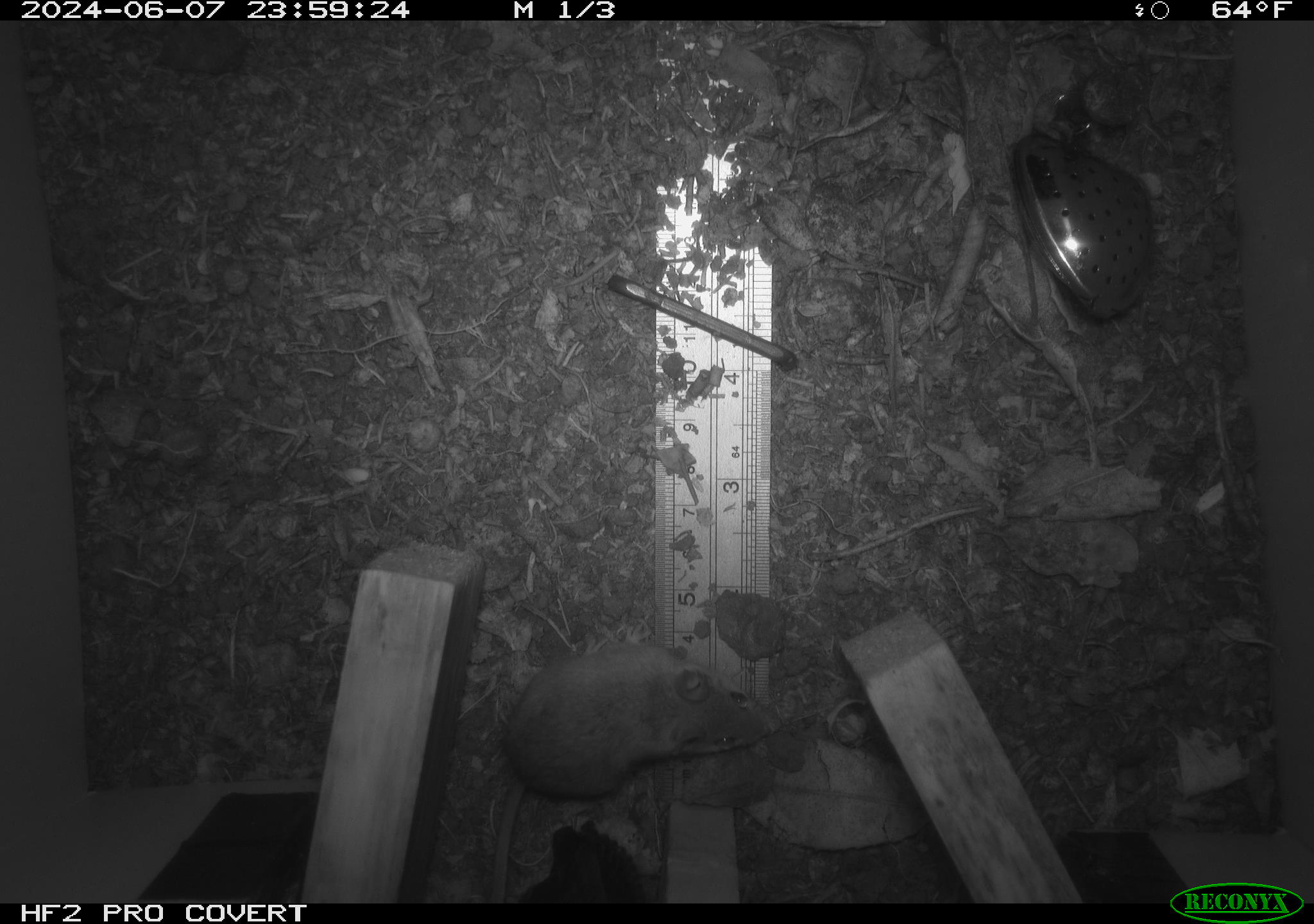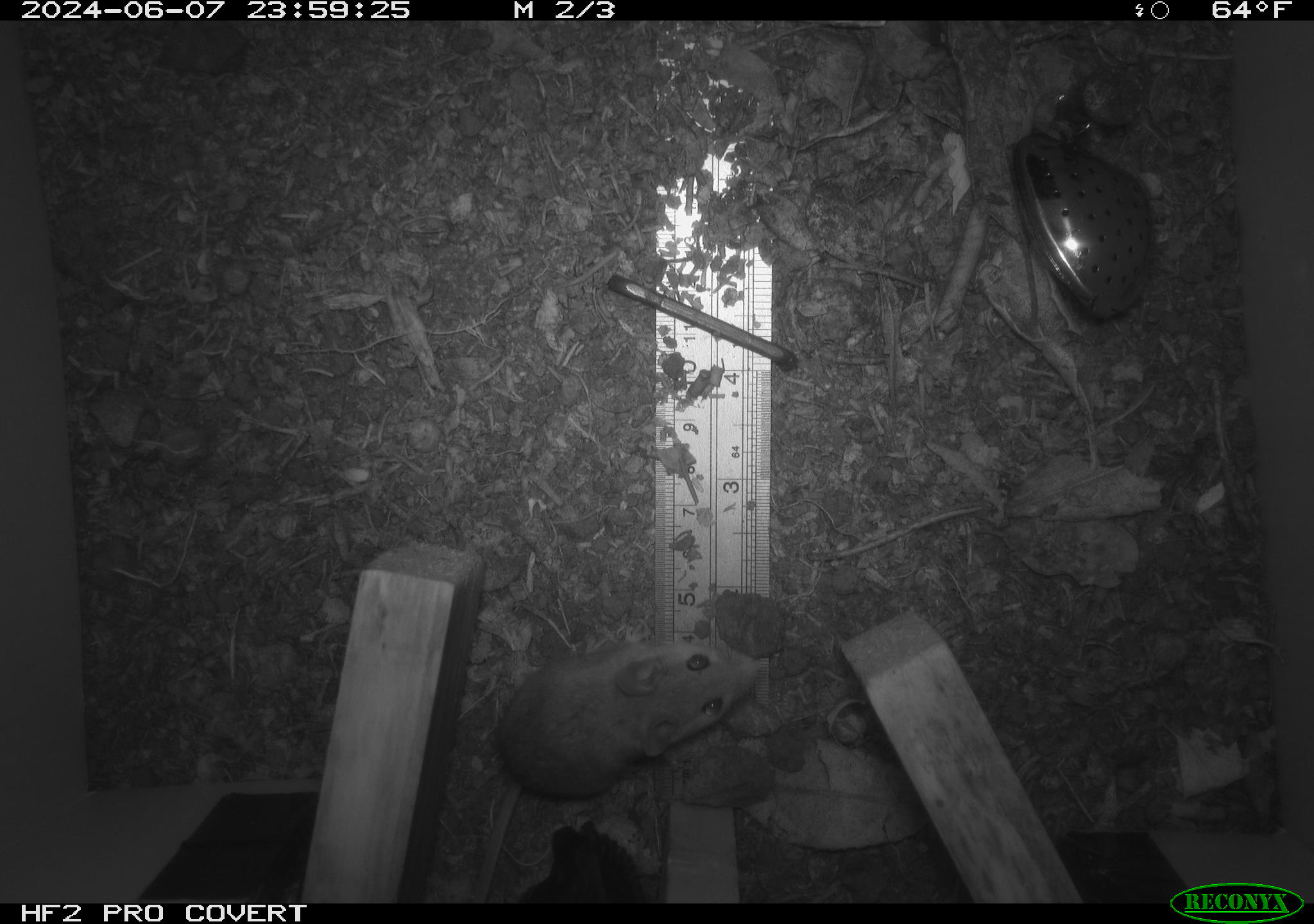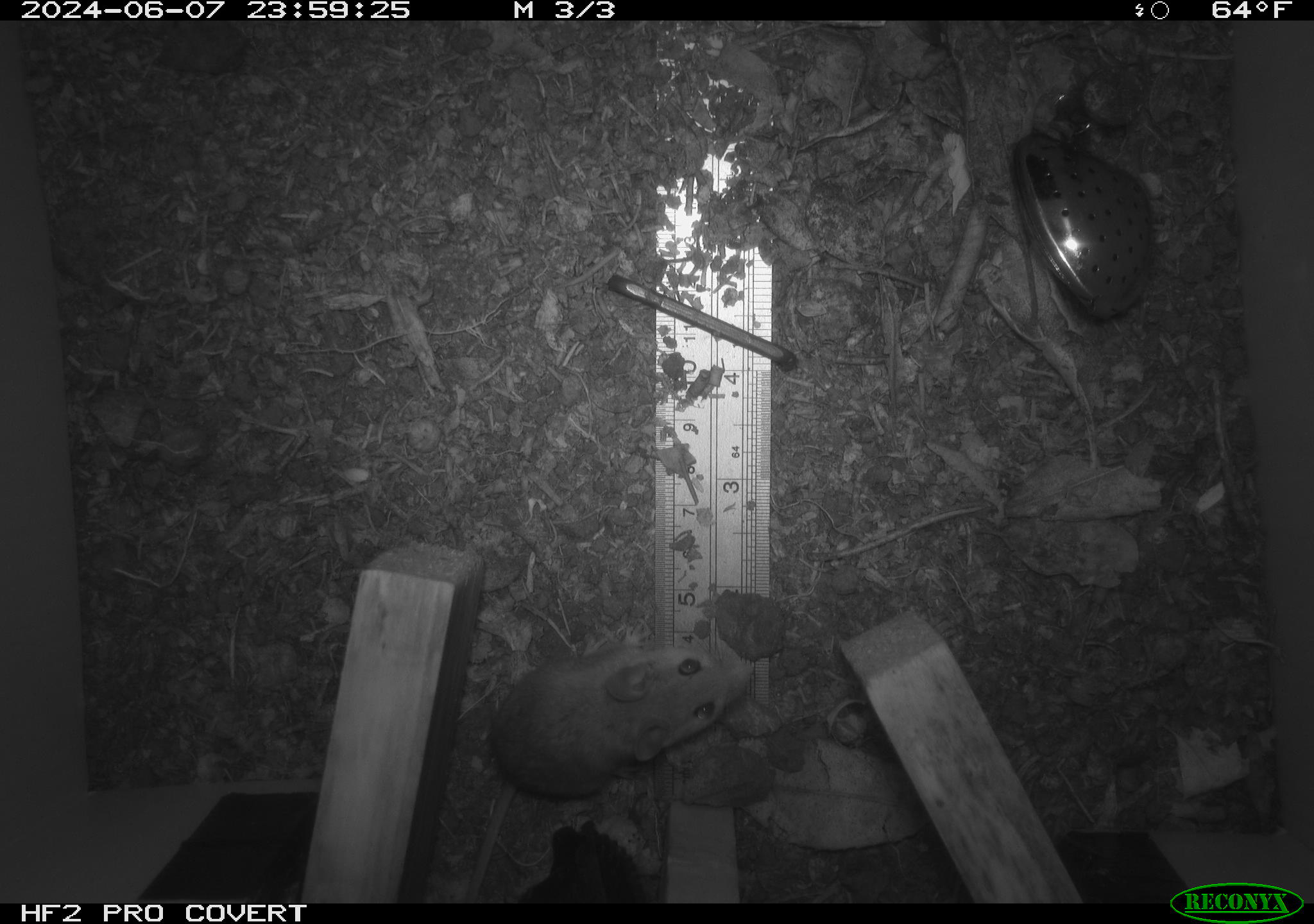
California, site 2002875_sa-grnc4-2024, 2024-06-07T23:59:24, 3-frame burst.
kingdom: Animalia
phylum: Chordata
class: Mammalia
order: Rodentia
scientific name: Rodentia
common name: rodent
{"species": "rodent (Rodentia)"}